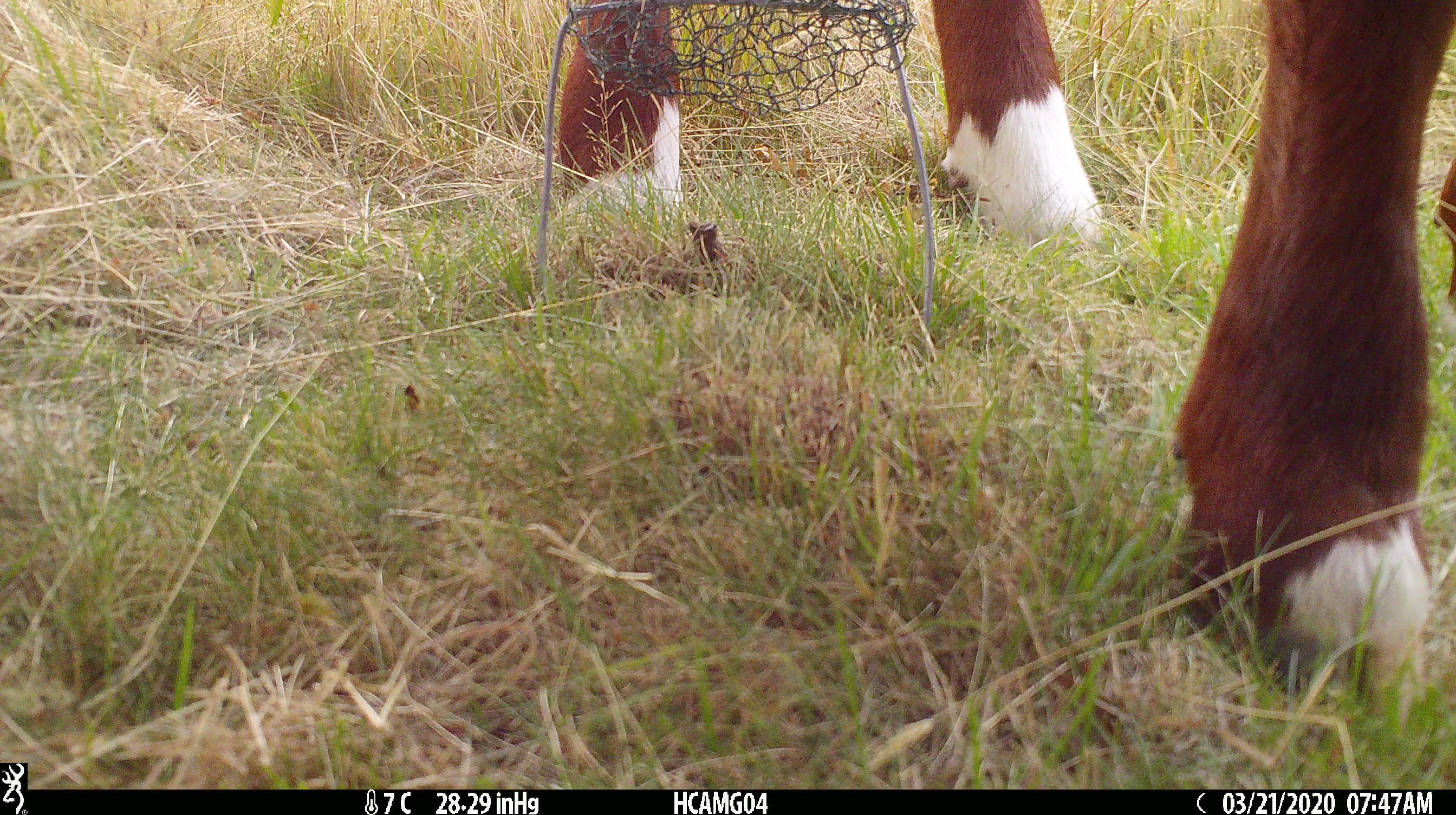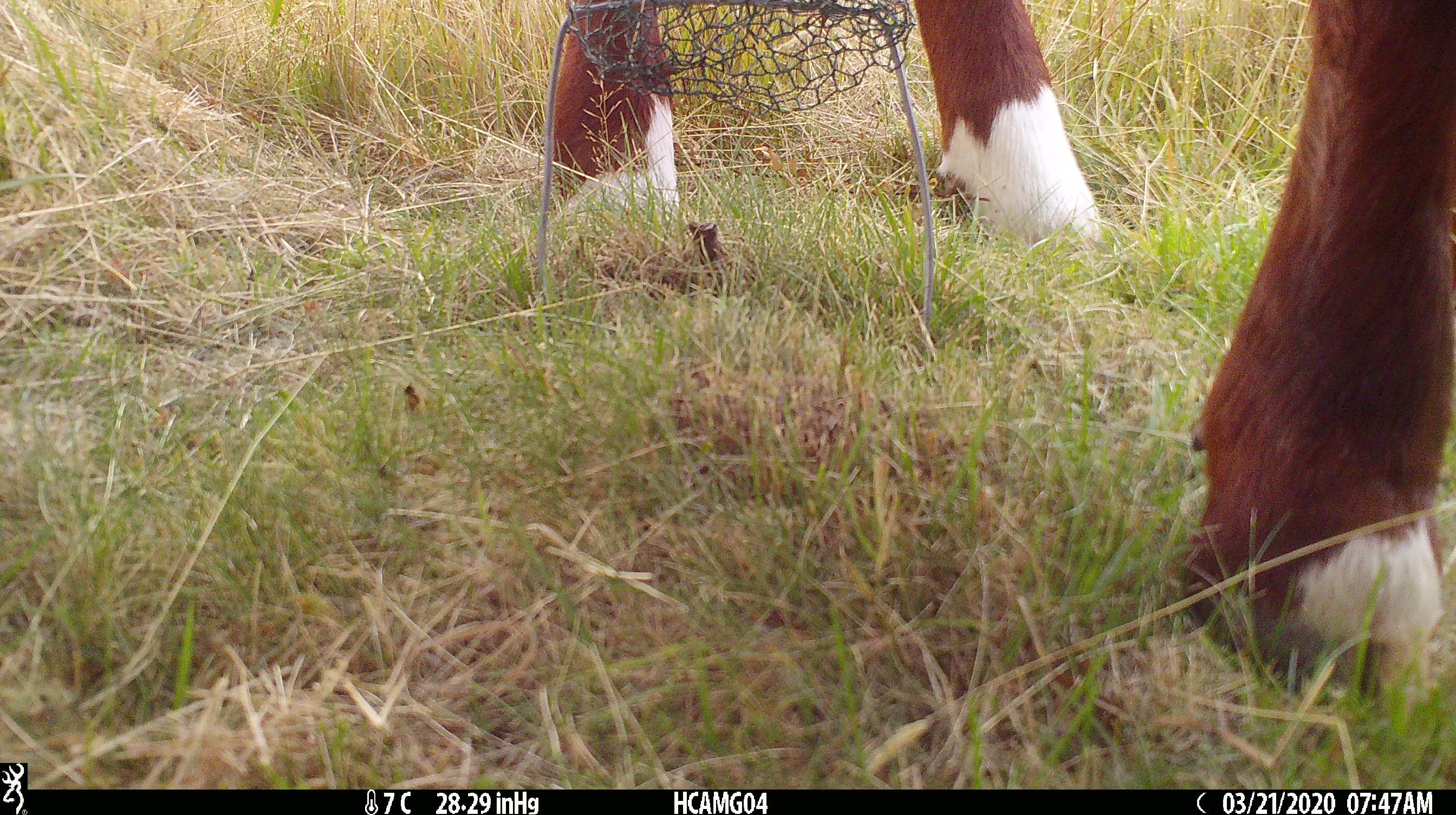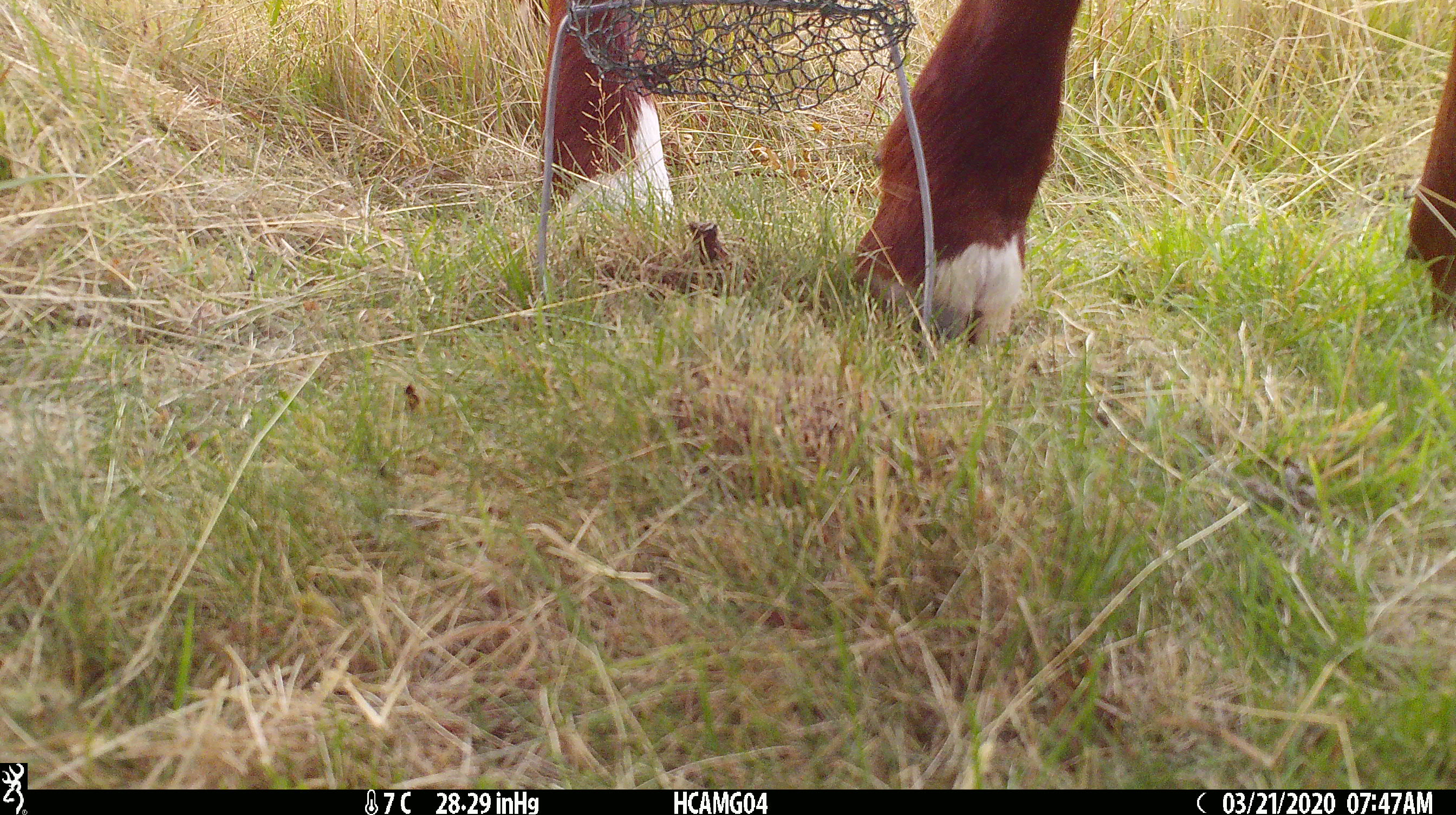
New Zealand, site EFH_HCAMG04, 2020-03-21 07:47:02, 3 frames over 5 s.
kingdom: Animalia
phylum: Chordata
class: Mammalia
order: Artiodactyla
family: Bovidae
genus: Bos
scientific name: Bos taurus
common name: domestic cow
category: cow